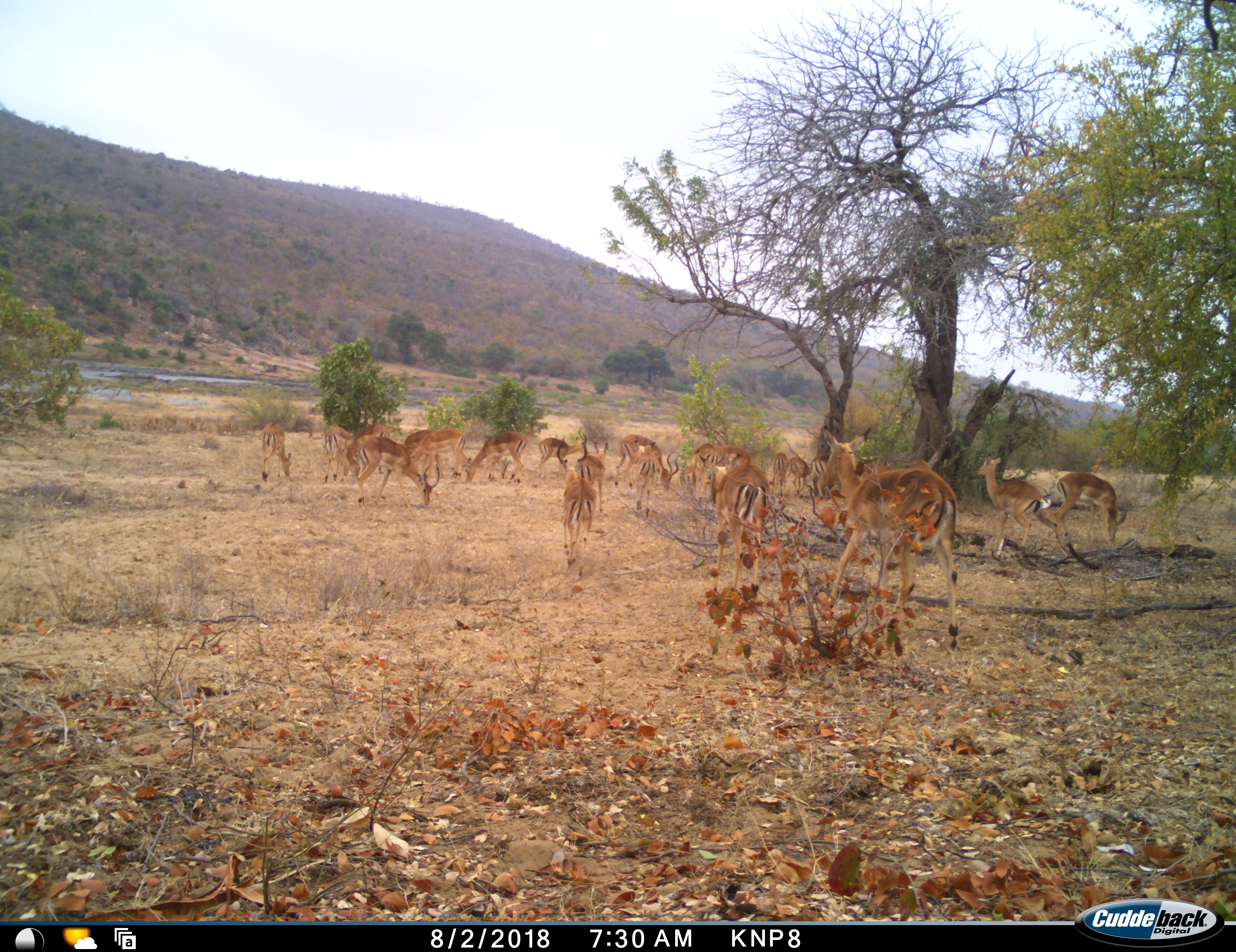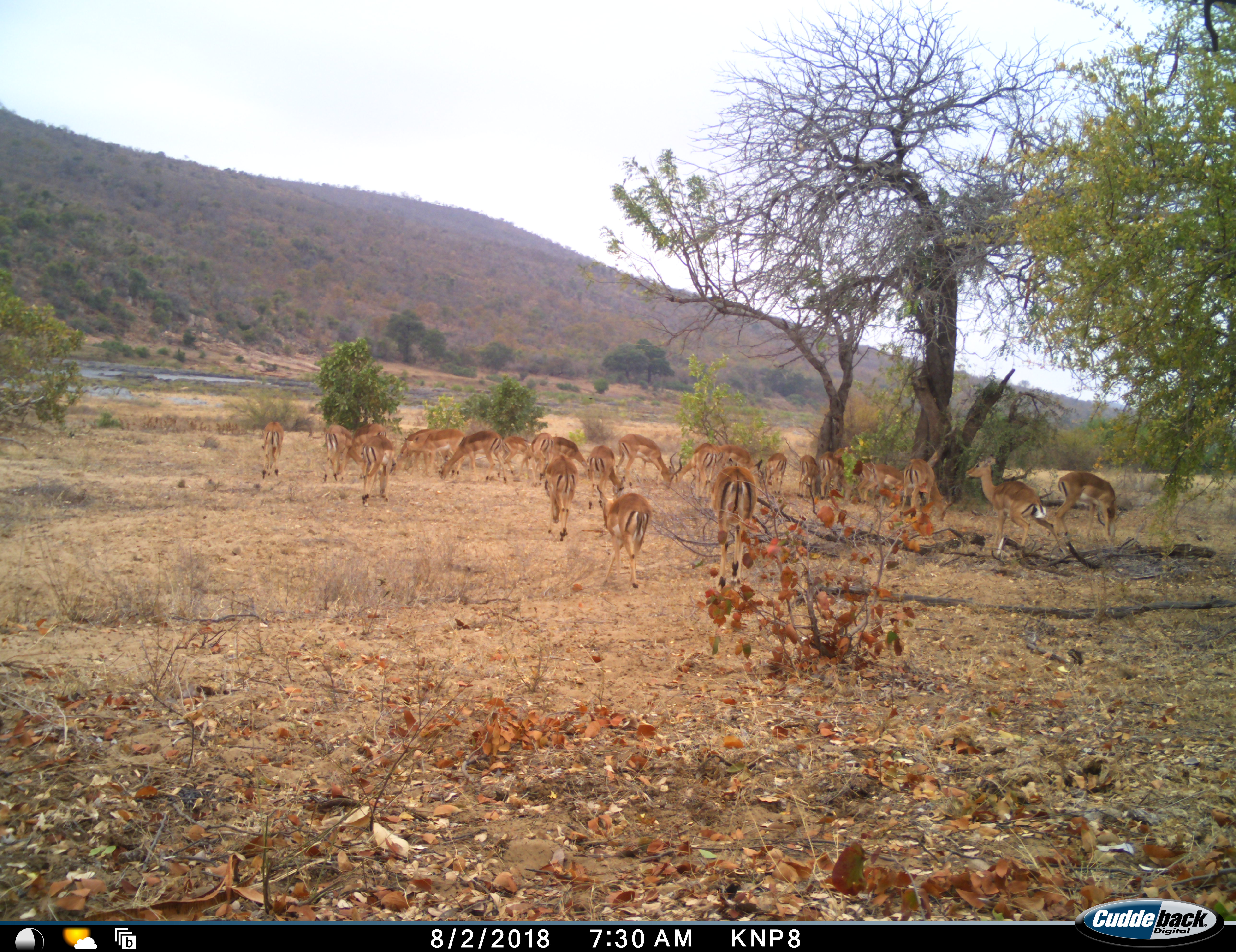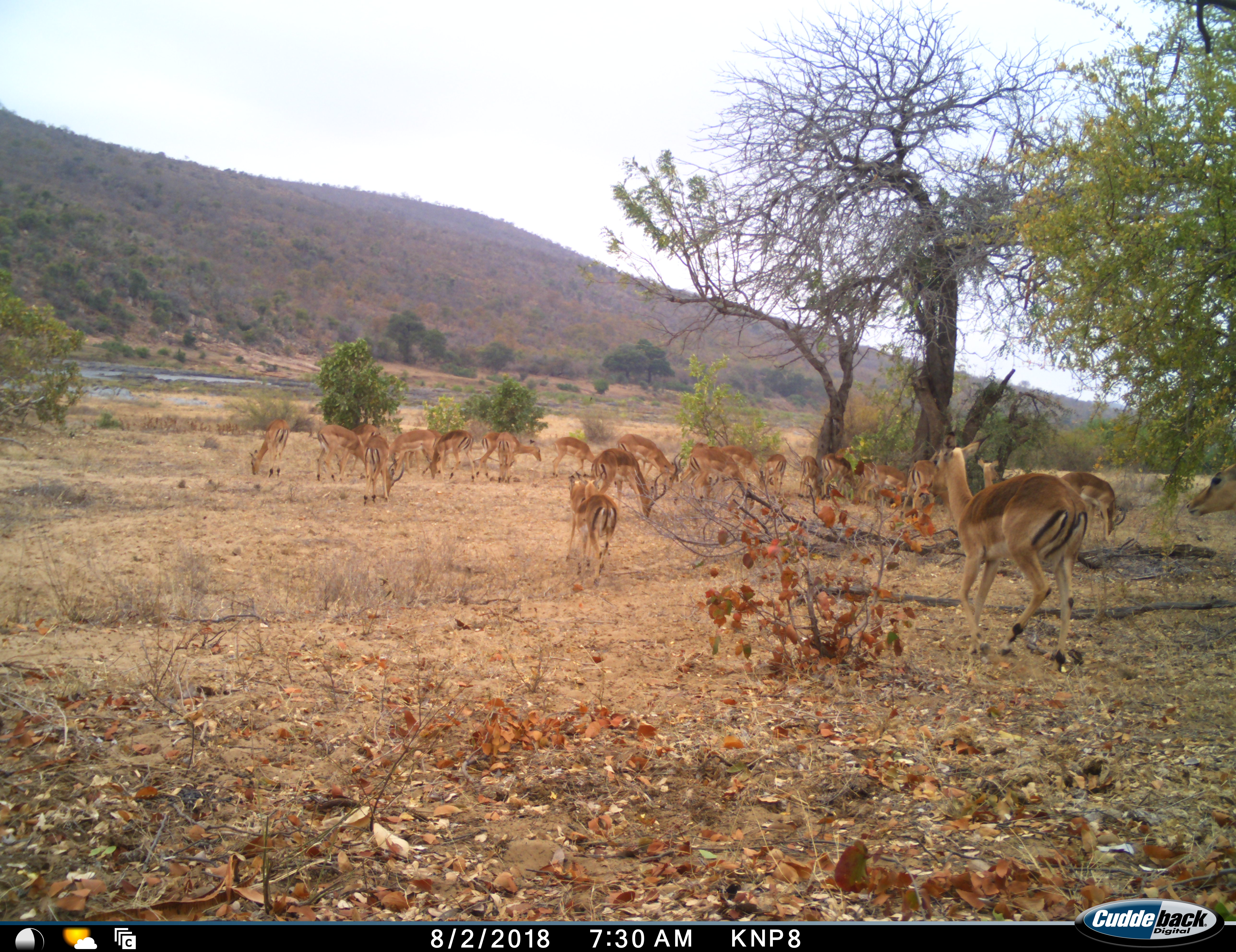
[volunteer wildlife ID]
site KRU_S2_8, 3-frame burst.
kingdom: Animalia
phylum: Chordata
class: Mammalia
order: Artiodactyla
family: Bovidae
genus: Aepyceros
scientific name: Aepyceros melampus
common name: impala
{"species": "impala (Aepyceros melampus)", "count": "11-50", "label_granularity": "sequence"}